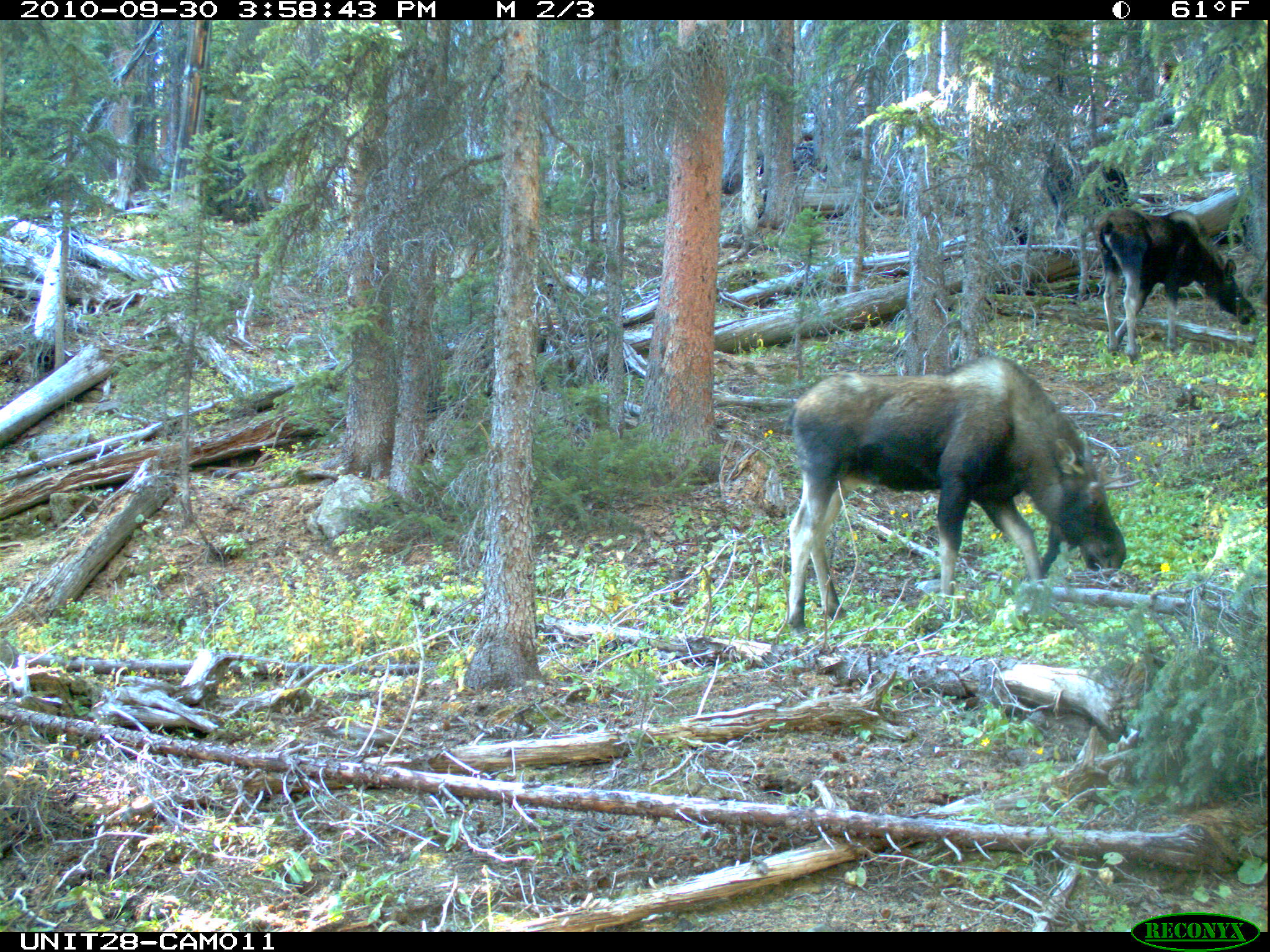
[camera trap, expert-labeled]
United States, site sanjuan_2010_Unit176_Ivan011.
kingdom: Animalia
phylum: Chordata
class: Mammalia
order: Artiodactyla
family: Cervidae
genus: Alces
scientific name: Alces alces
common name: moose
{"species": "Alces alces (moose)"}